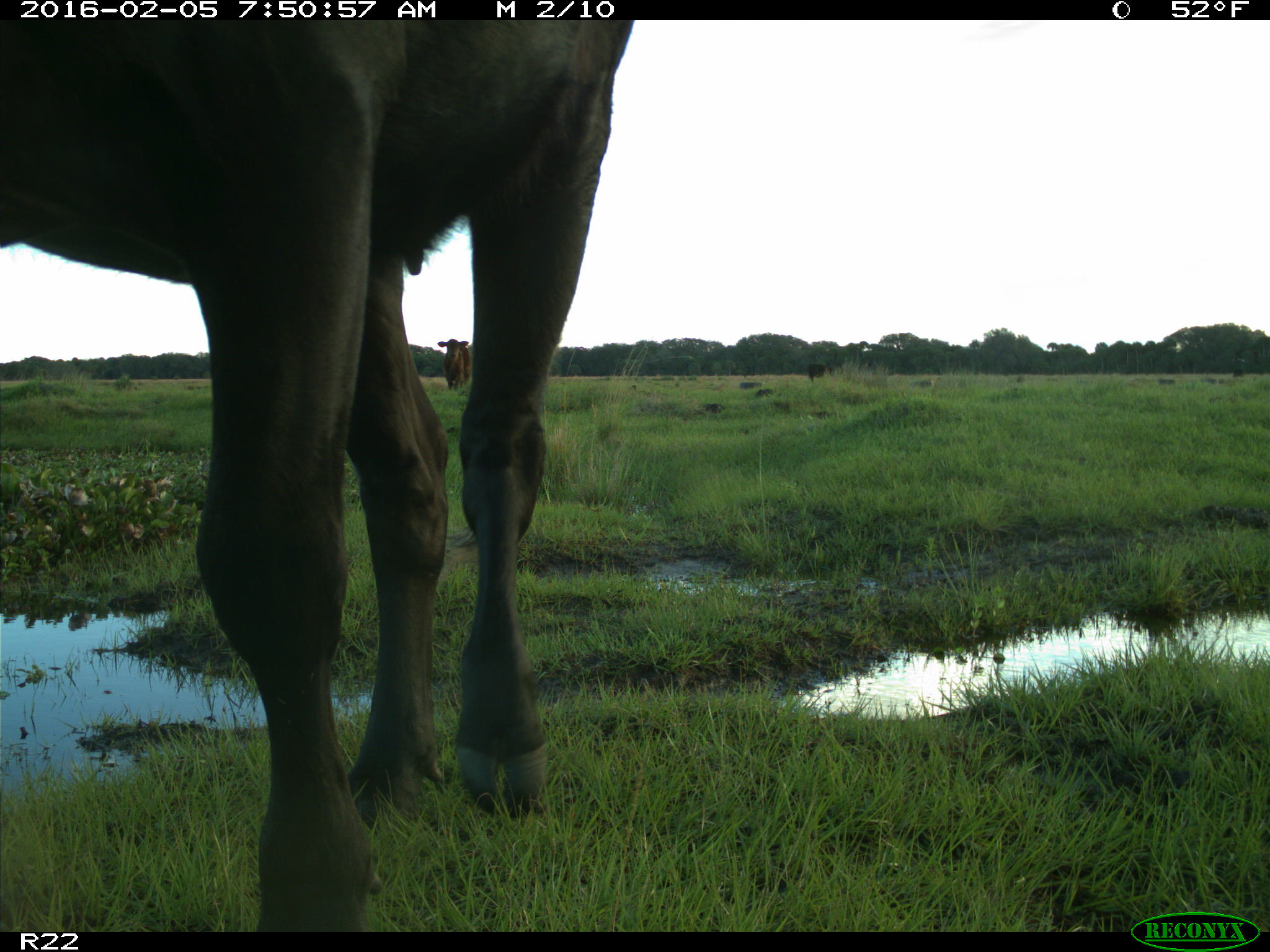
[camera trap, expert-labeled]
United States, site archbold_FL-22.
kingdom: Animalia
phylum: Chordata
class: Mammalia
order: Artiodactyla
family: Bovidae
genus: Bos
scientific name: Bos taurus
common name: domestic cow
Bos taurus (domestic cow).